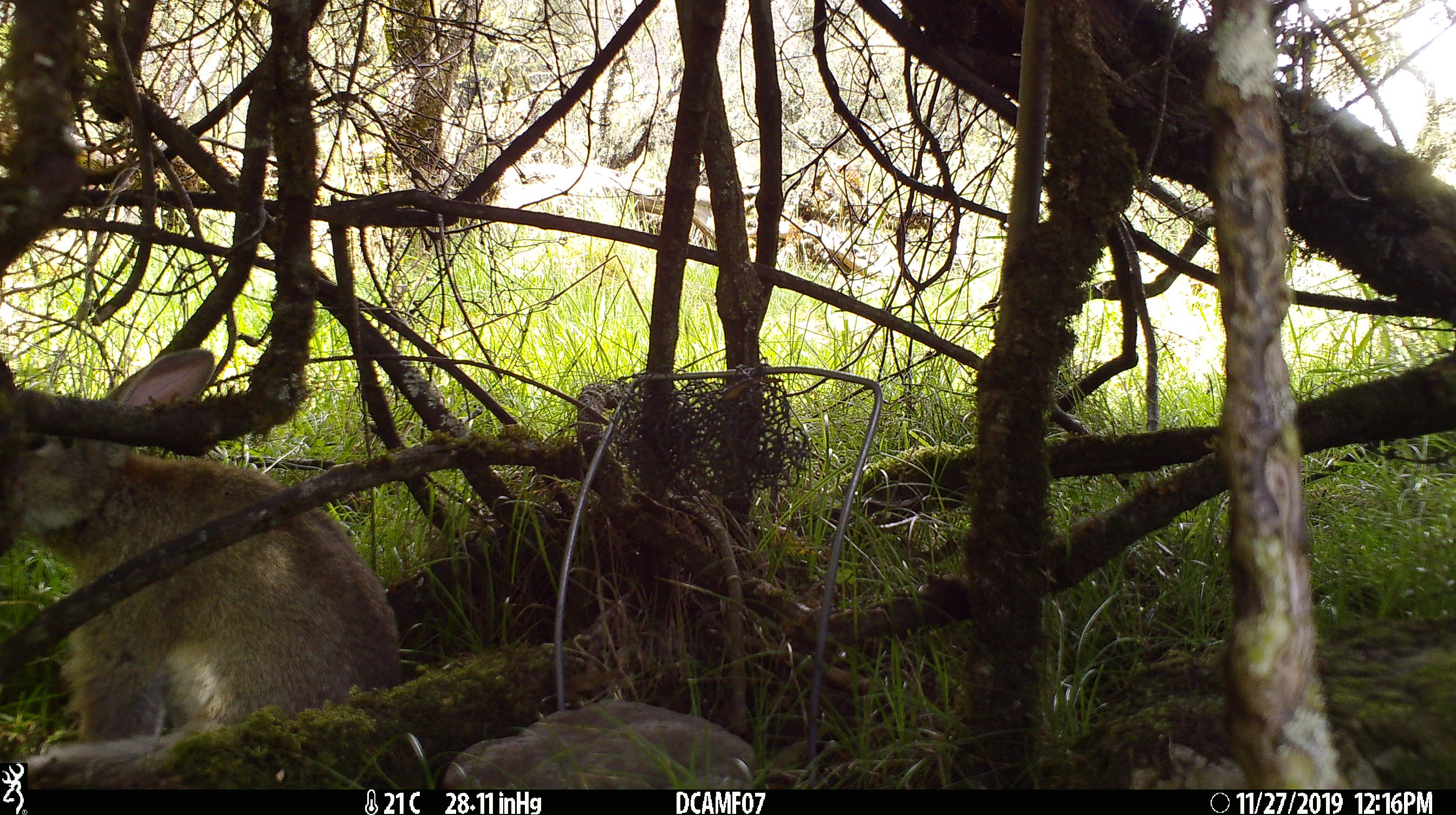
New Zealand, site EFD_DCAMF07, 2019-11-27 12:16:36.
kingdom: Animalia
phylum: Chordata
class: Mammalia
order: Lagomorpha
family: Leporidae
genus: Oryctolagus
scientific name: Oryctolagus cuniculus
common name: european rabbit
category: rabbit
Rabbit (european rabbit) (Oryctolagus cuniculus).